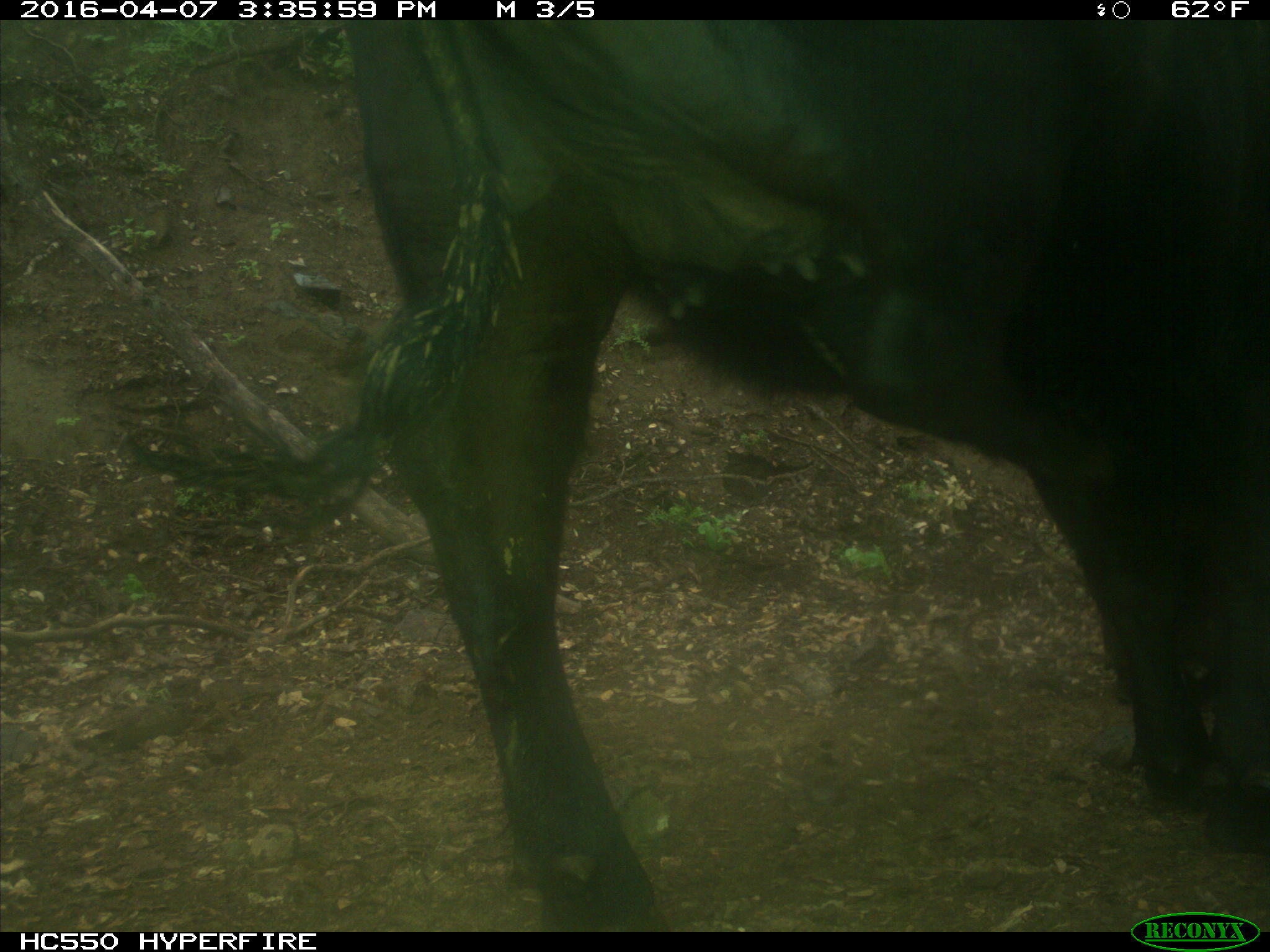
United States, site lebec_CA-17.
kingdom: Animalia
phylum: Chordata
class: Mammalia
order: Artiodactyla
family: Bovidae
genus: Bos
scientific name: Bos taurus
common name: domestic cow